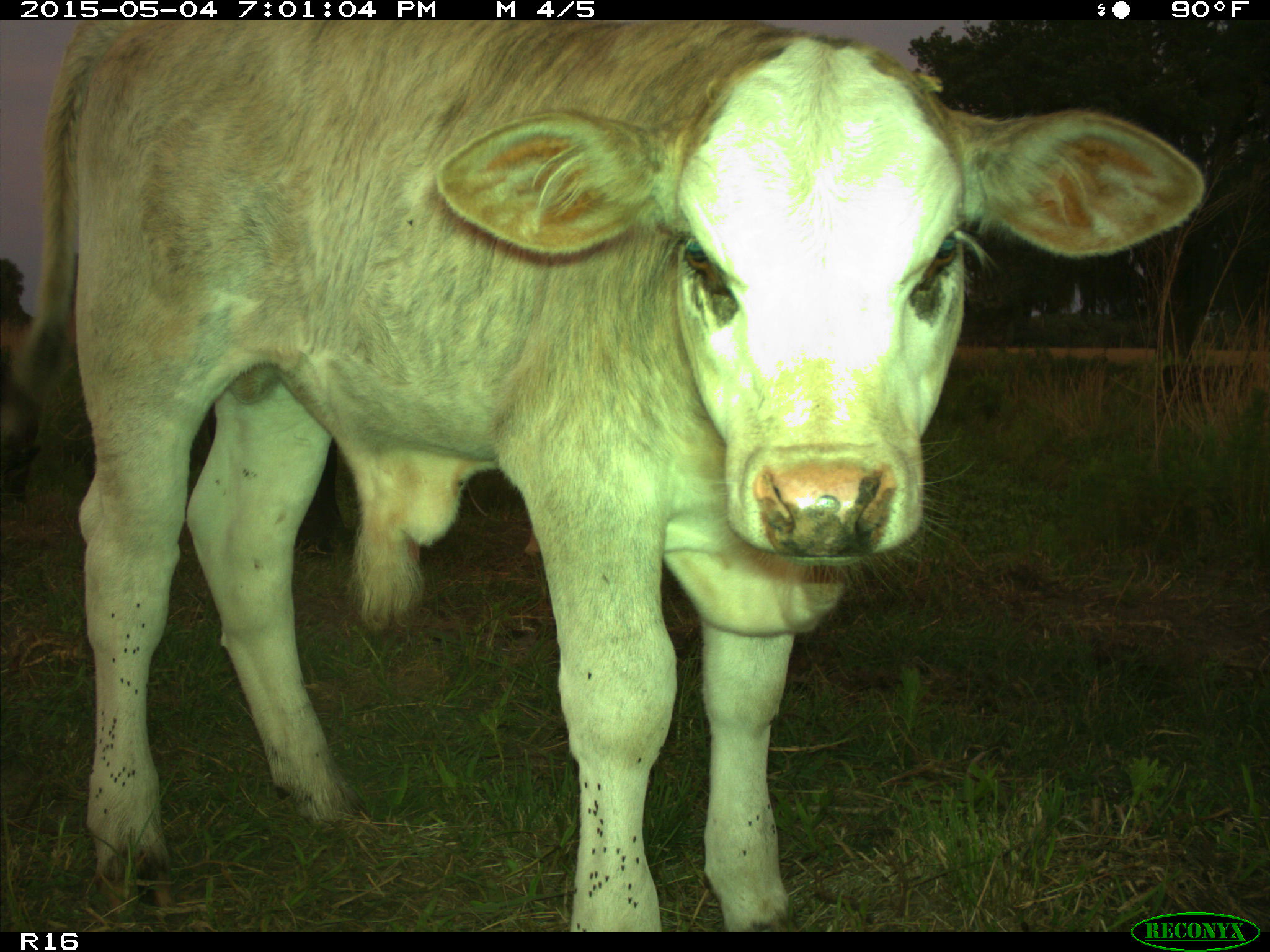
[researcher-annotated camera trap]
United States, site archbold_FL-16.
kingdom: Animalia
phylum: Chordata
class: Mammalia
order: Artiodactyla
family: Bovidae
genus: Bos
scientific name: Bos taurus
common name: domestic cow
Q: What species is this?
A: Bos taurus (domestic cow).